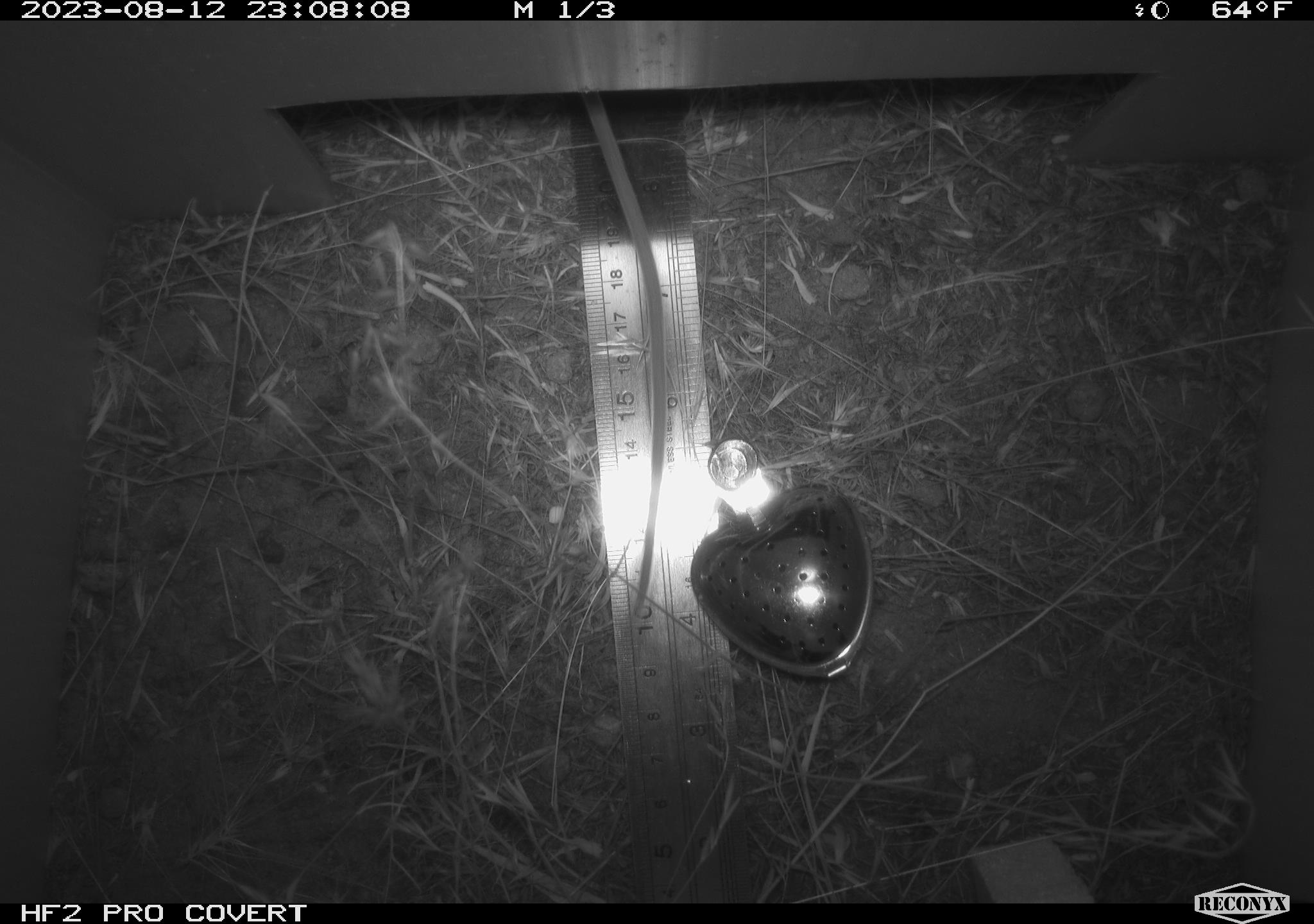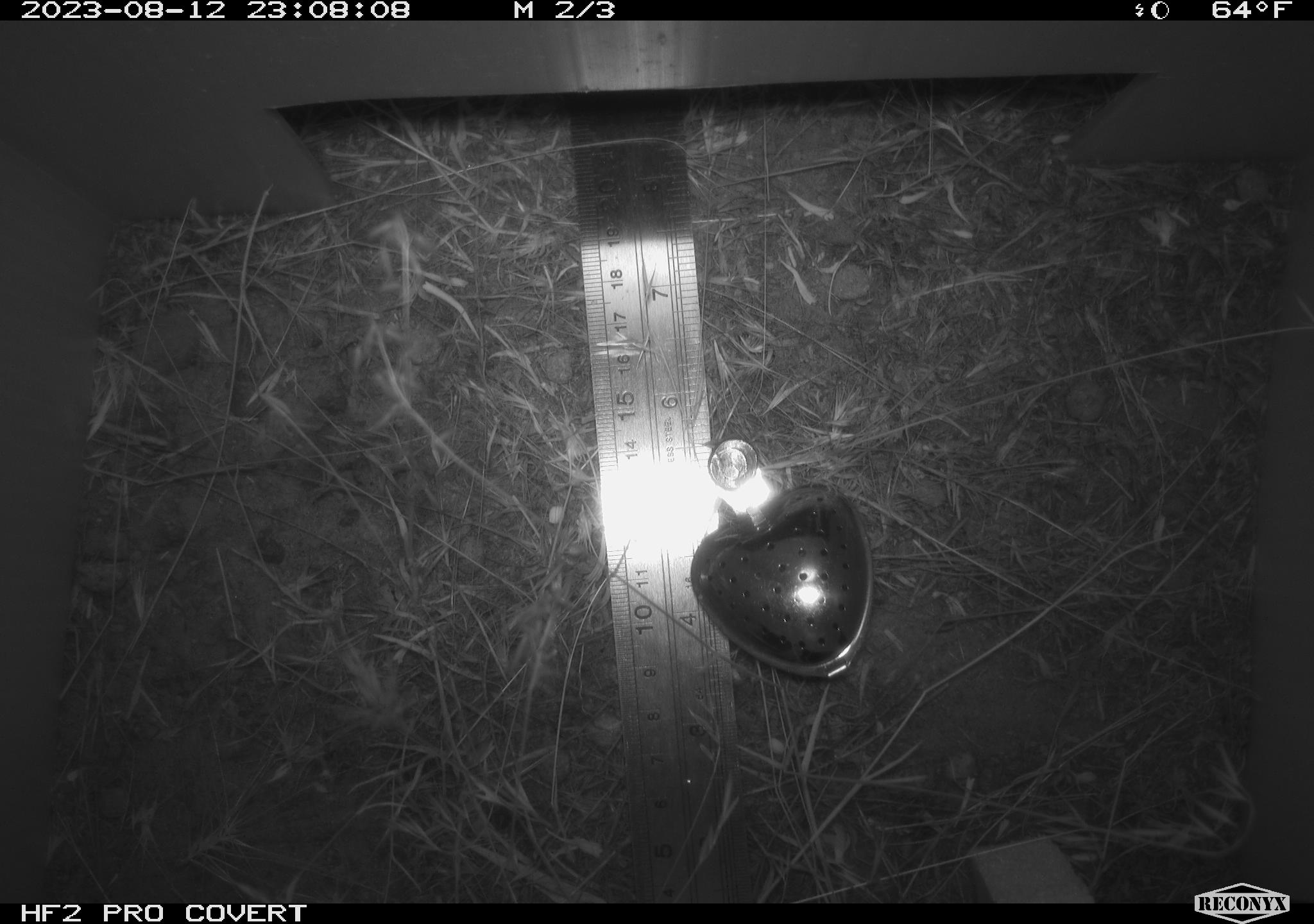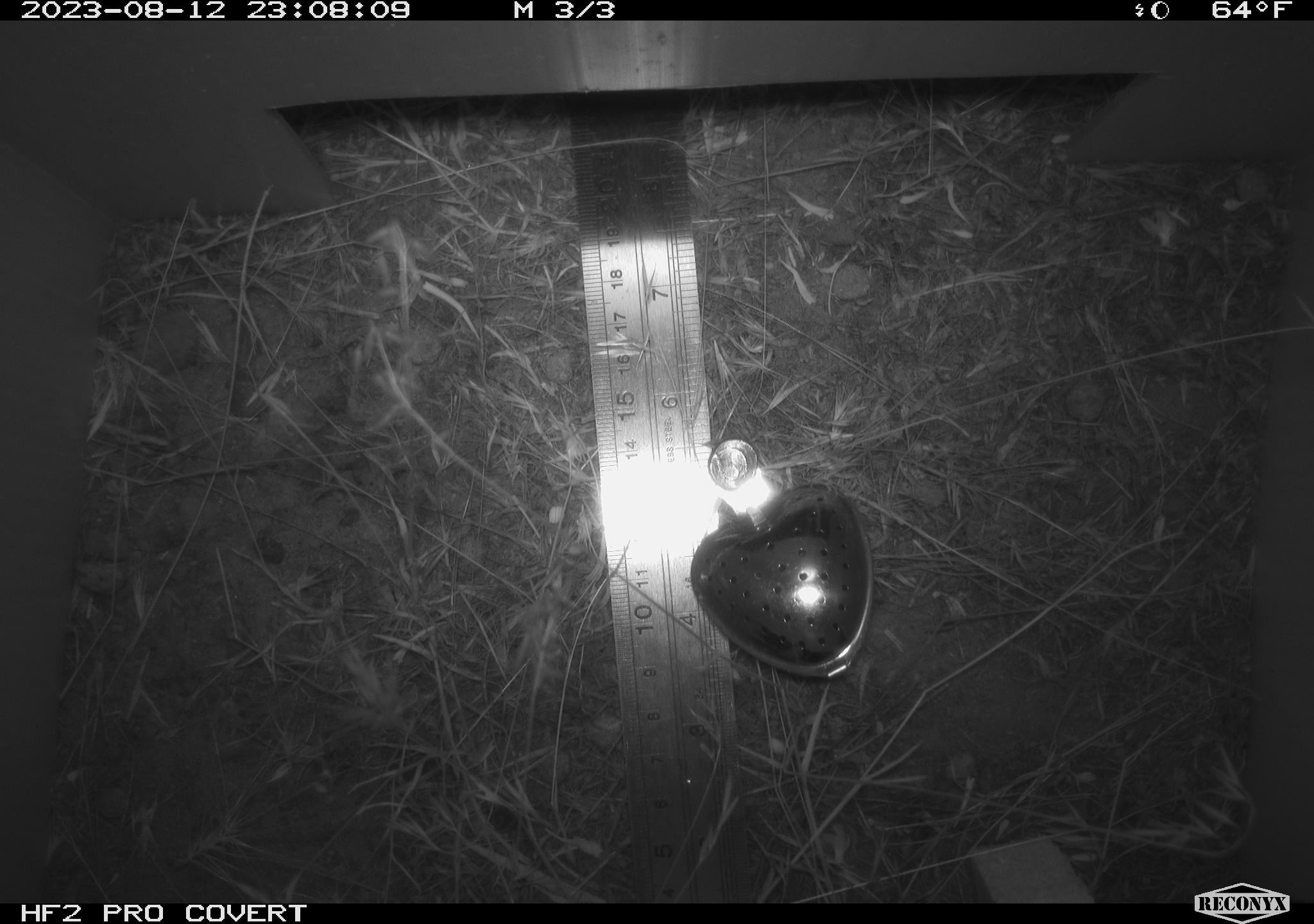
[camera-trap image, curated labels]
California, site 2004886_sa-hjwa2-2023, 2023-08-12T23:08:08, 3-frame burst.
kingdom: Animalia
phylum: Chordata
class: Mammalia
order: Rodentia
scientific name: Rodentia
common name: mouse species